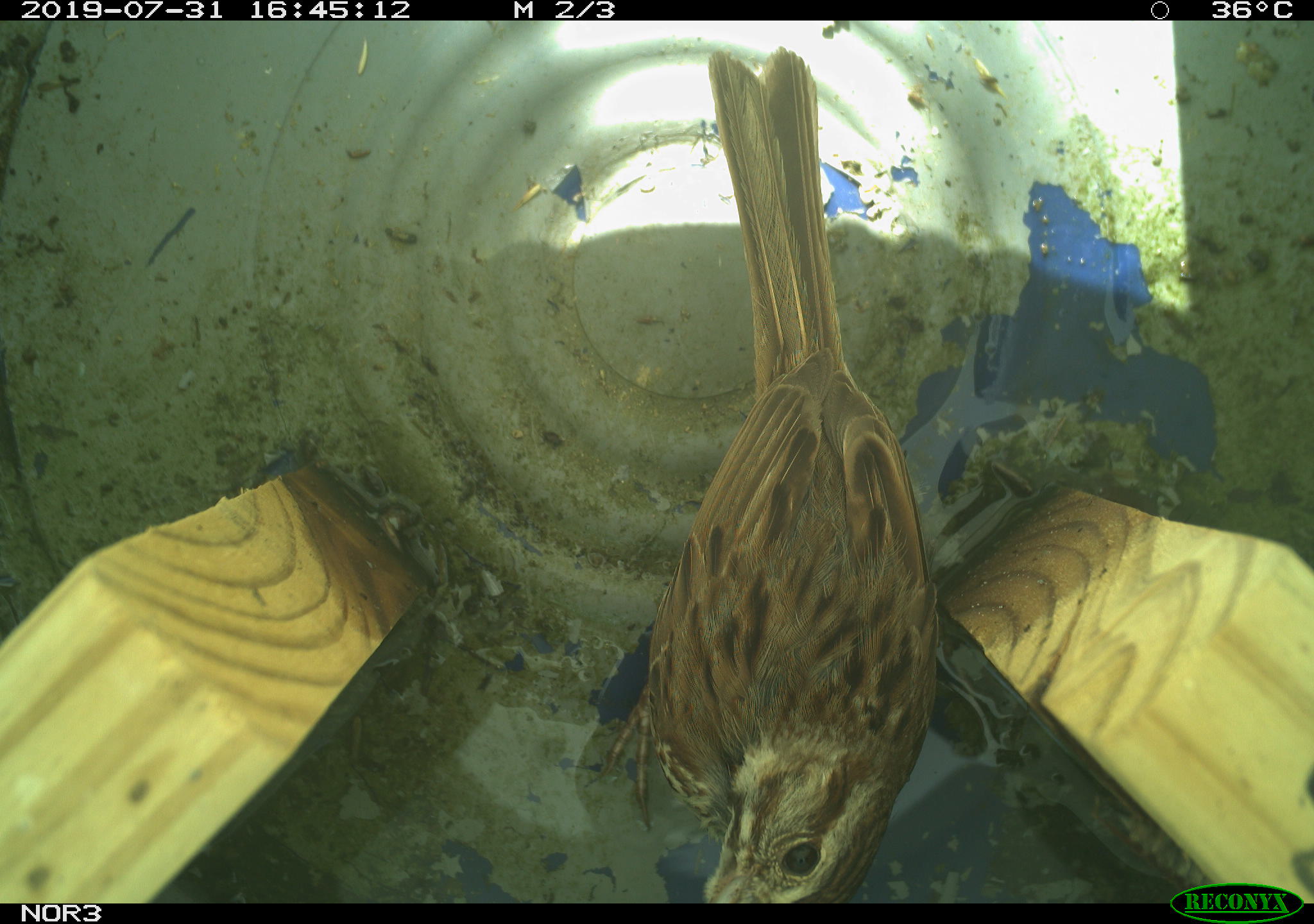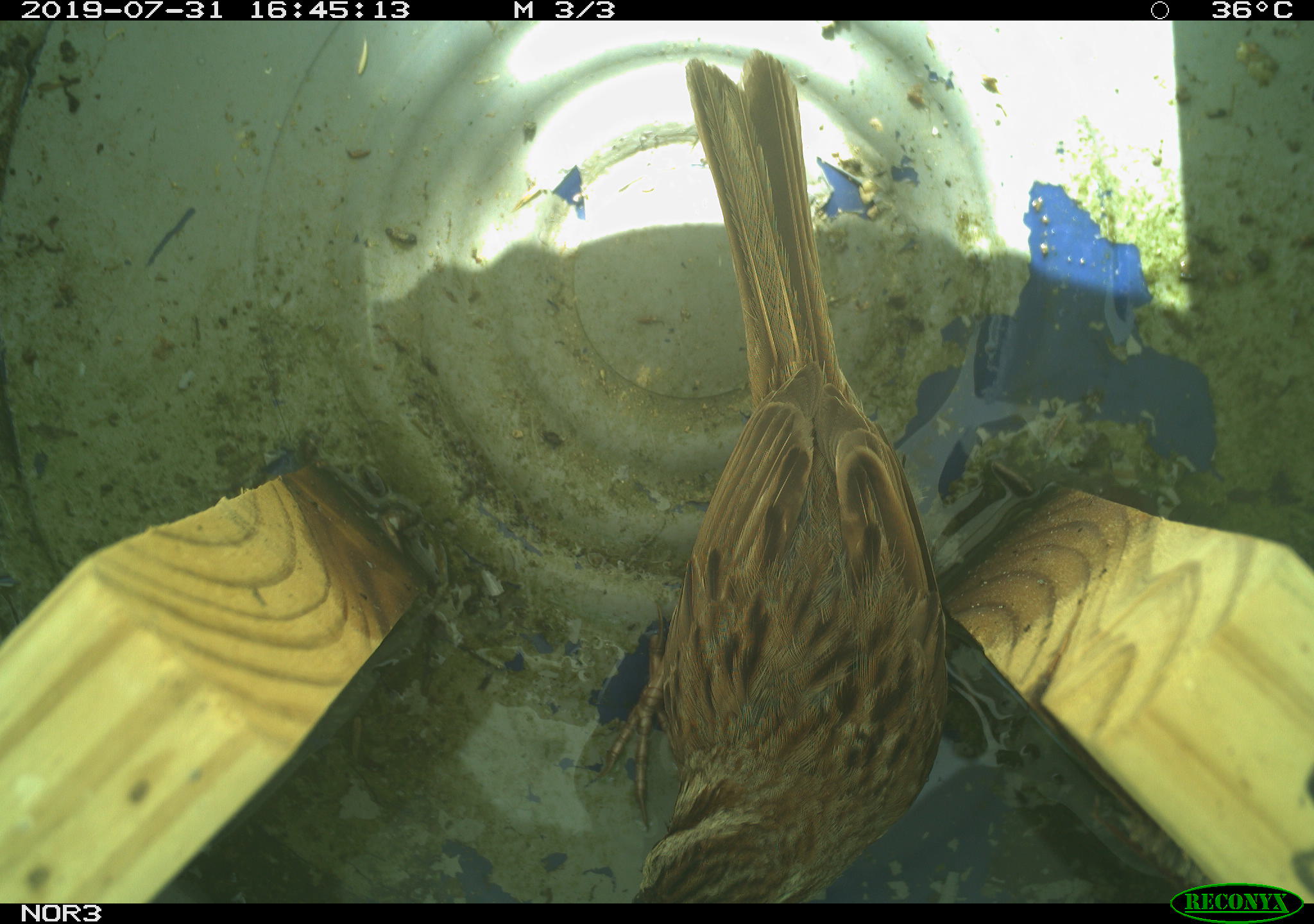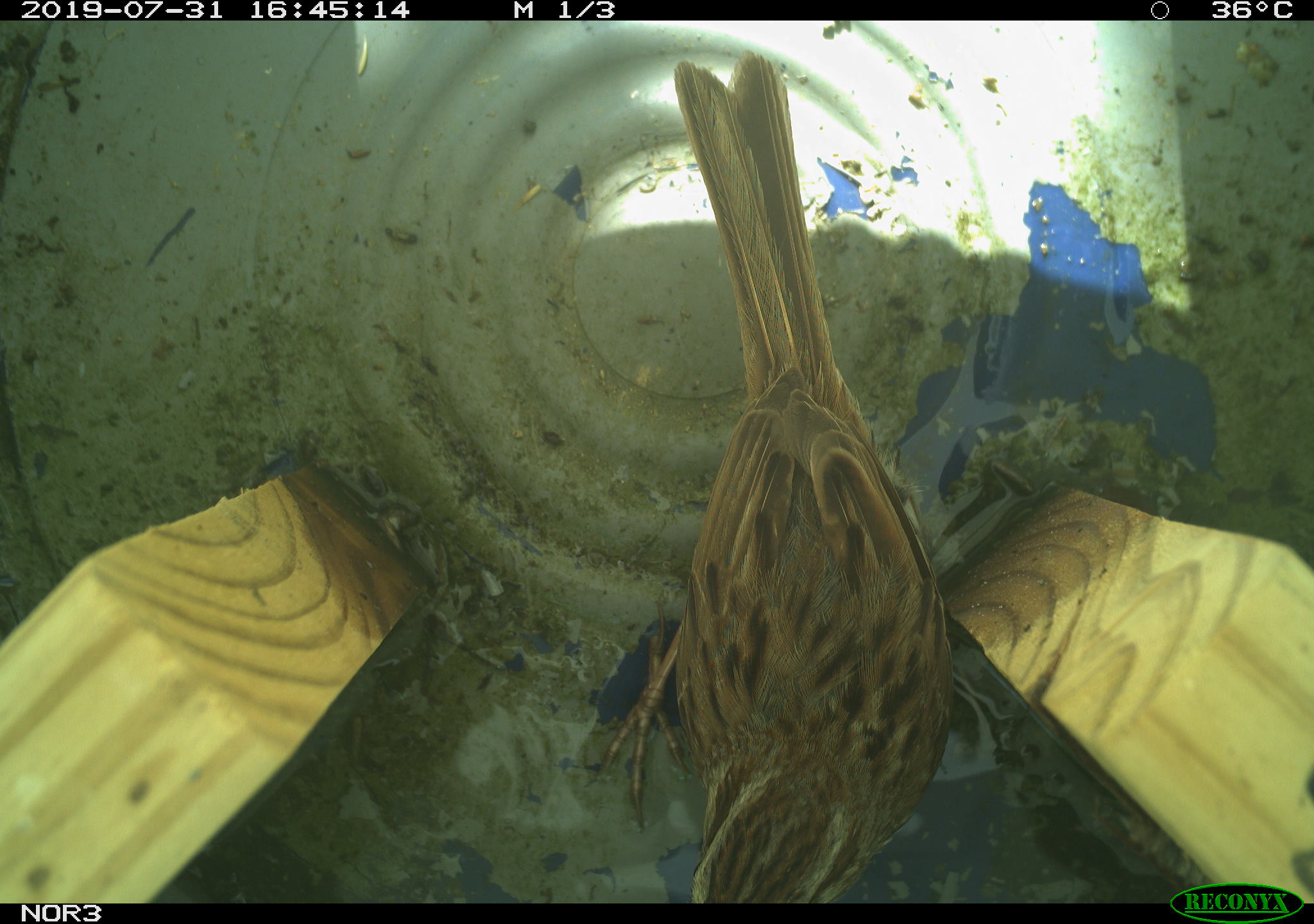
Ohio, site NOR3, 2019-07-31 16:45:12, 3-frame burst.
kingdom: Animalia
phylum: Chordata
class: Aves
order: Passeriformes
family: Passerellidae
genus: Melospiza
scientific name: Melospiza melodia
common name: song sparrow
Song sparrow (Melospiza melodia).